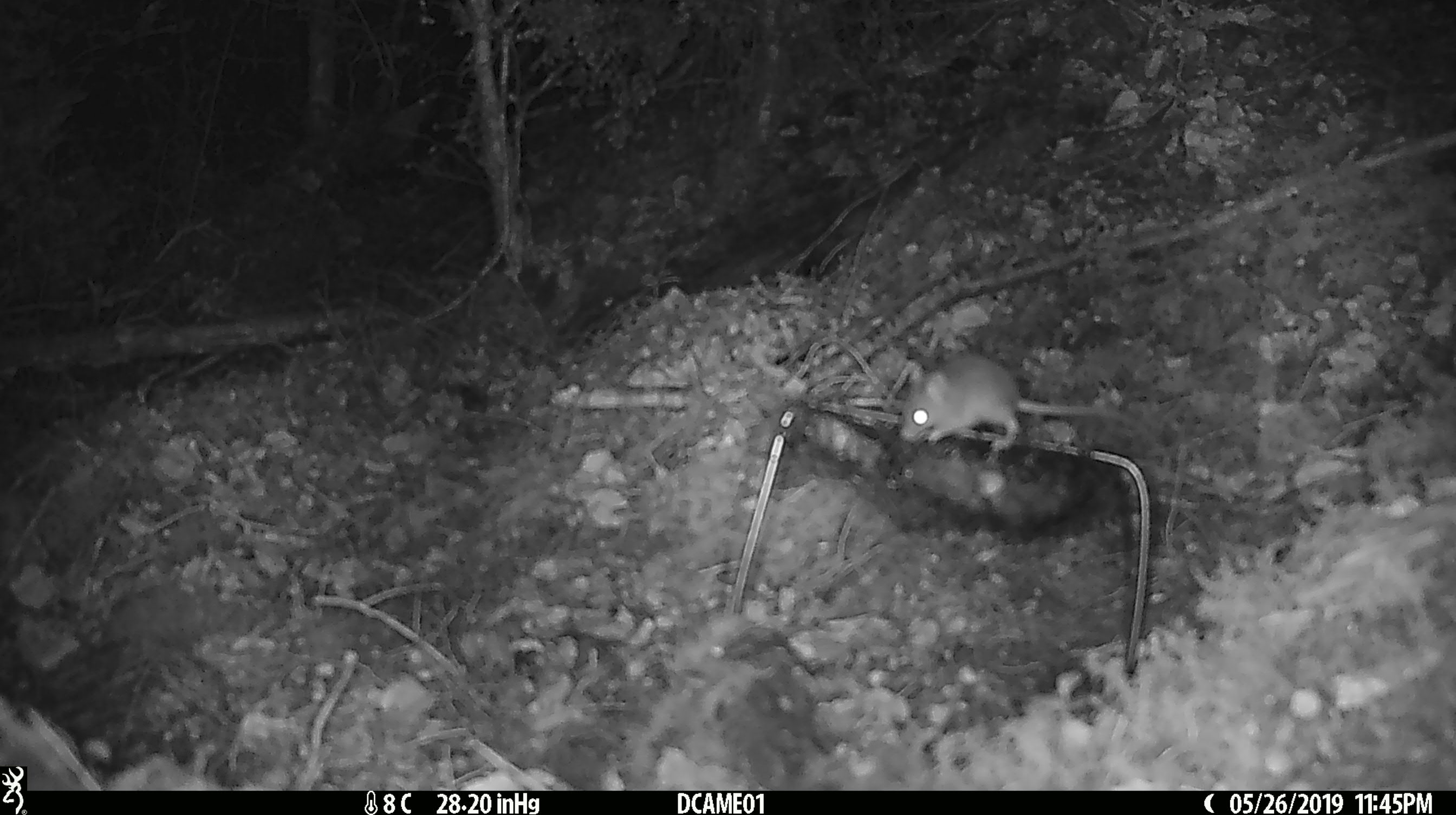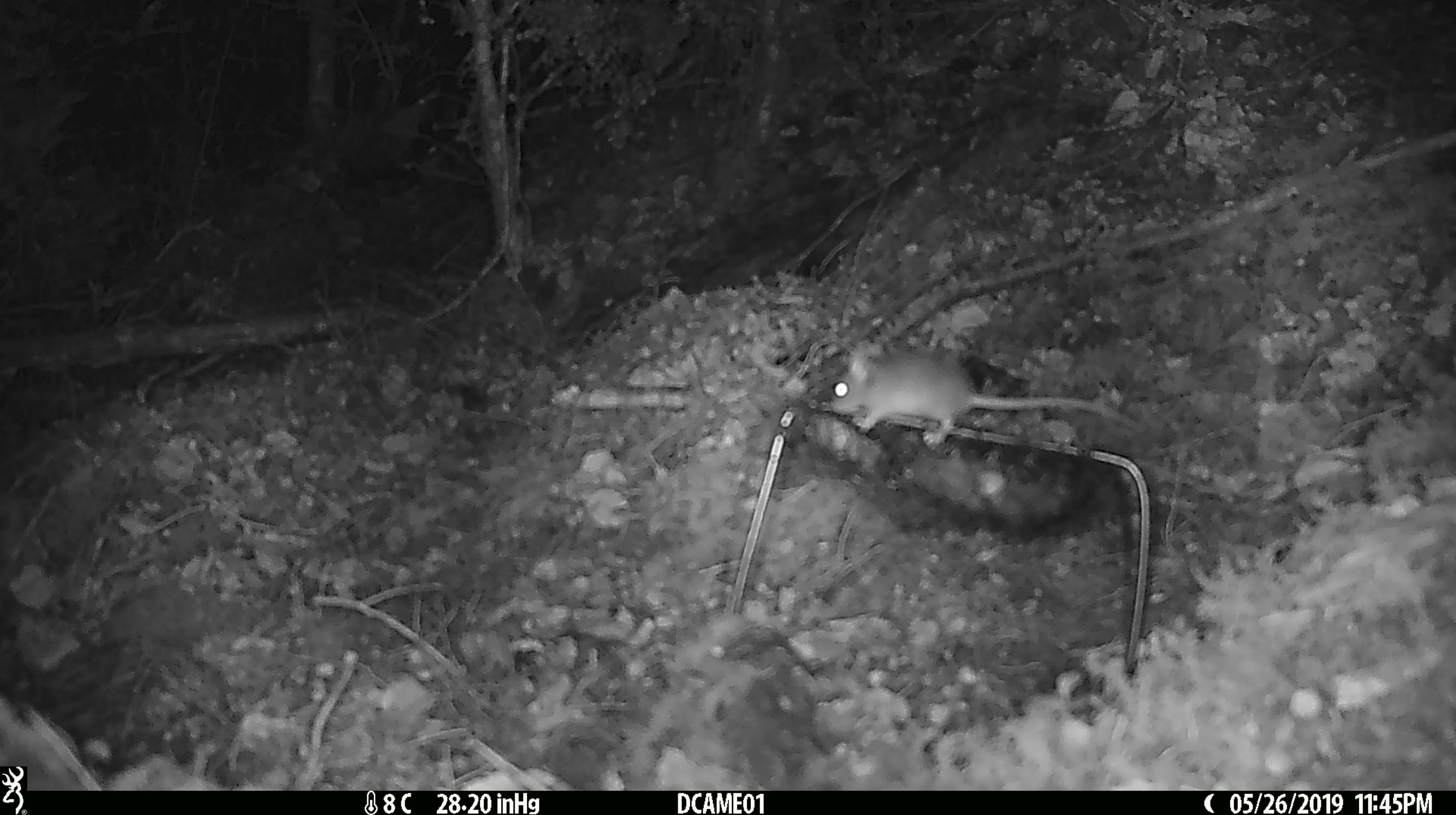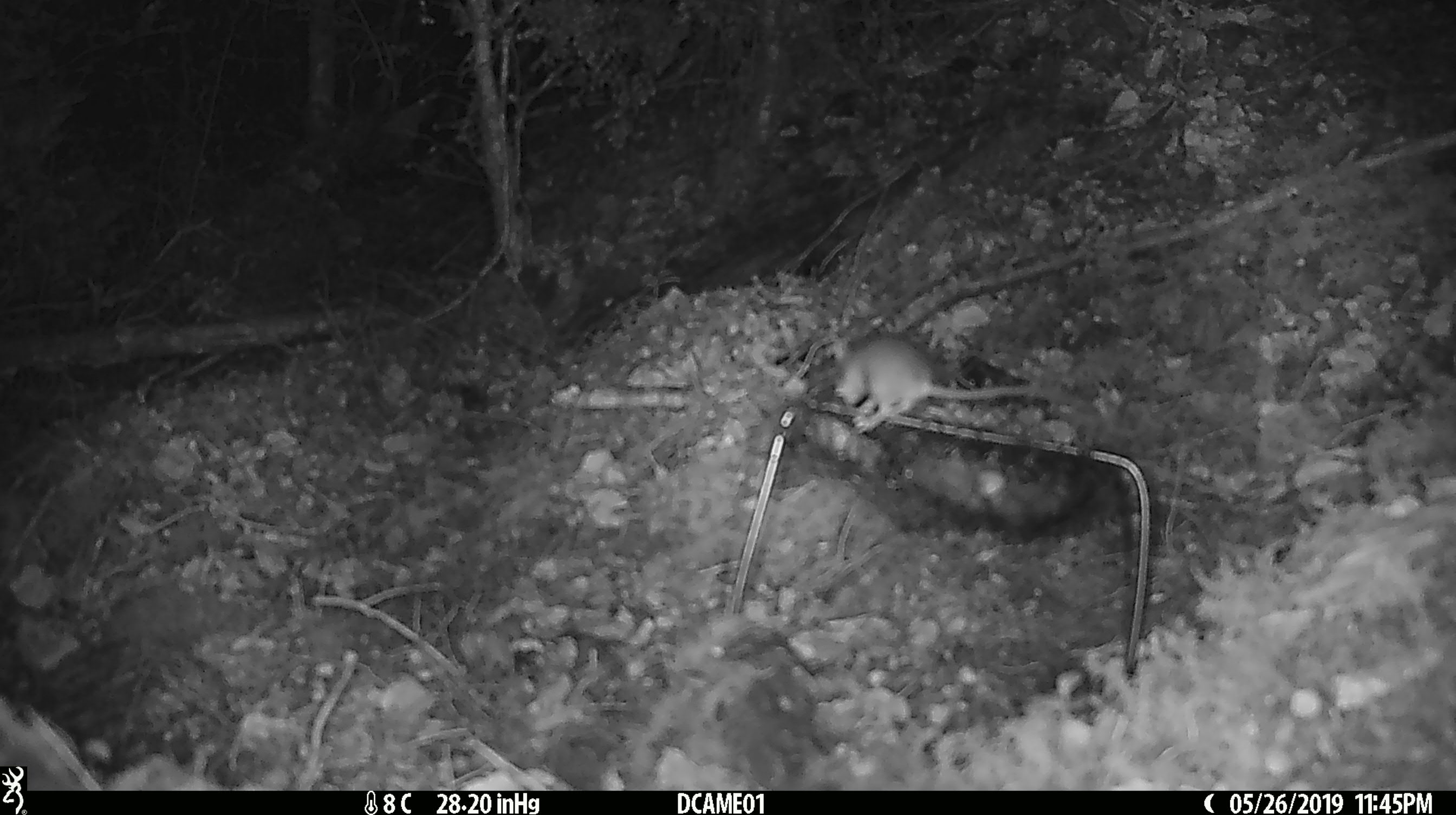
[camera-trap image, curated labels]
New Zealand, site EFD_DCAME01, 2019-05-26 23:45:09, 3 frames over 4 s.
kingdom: Animalia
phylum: Chordata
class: Mammalia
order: Rodentia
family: Muridae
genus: Mus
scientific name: Mus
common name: mouse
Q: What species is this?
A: Mouse (Mus).